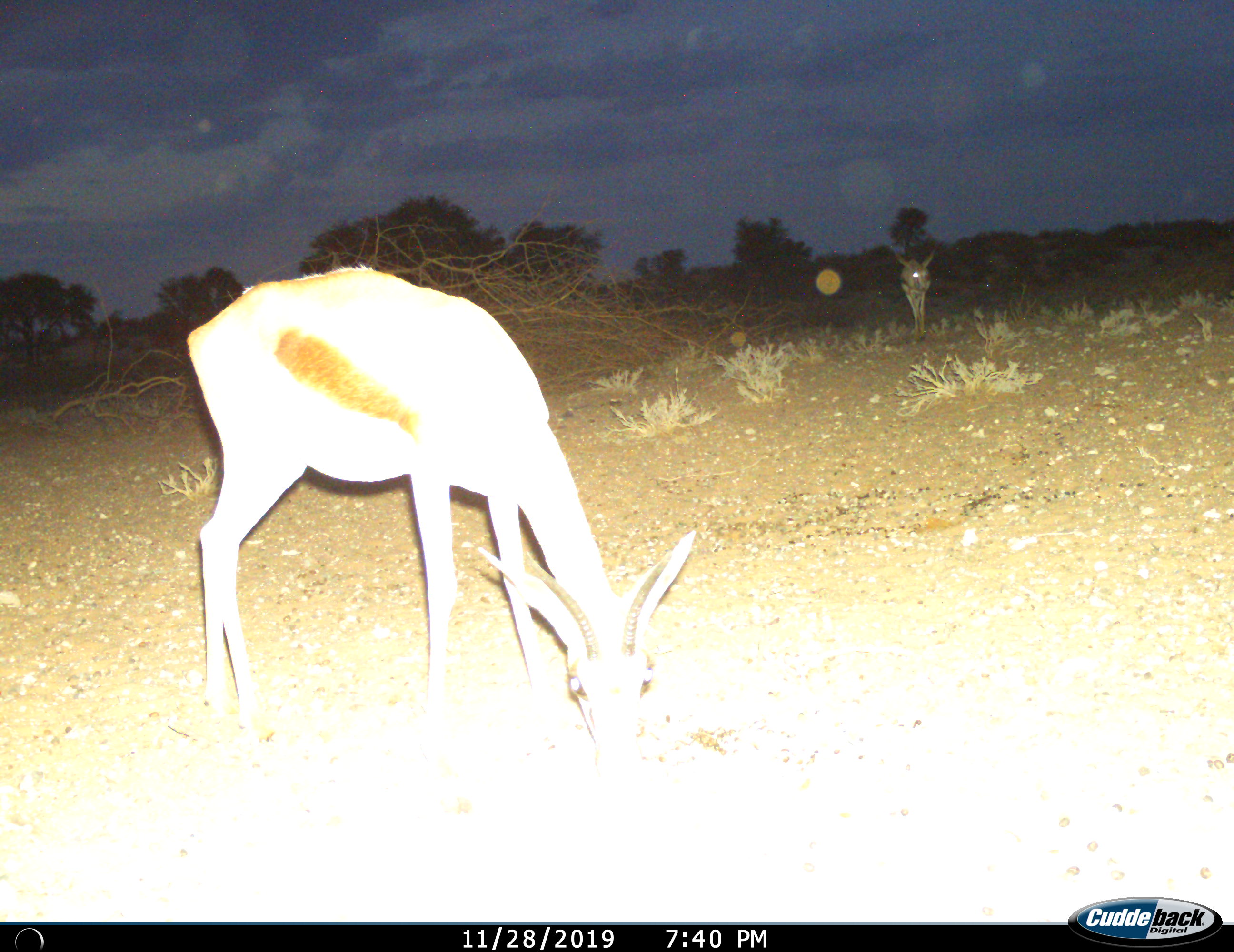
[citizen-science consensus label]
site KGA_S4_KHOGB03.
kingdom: Animalia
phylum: Chordata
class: Mammalia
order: Artiodactyla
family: Bovidae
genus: Antidorcas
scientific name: Antidorcas marsupialis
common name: springbok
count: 2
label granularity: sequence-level